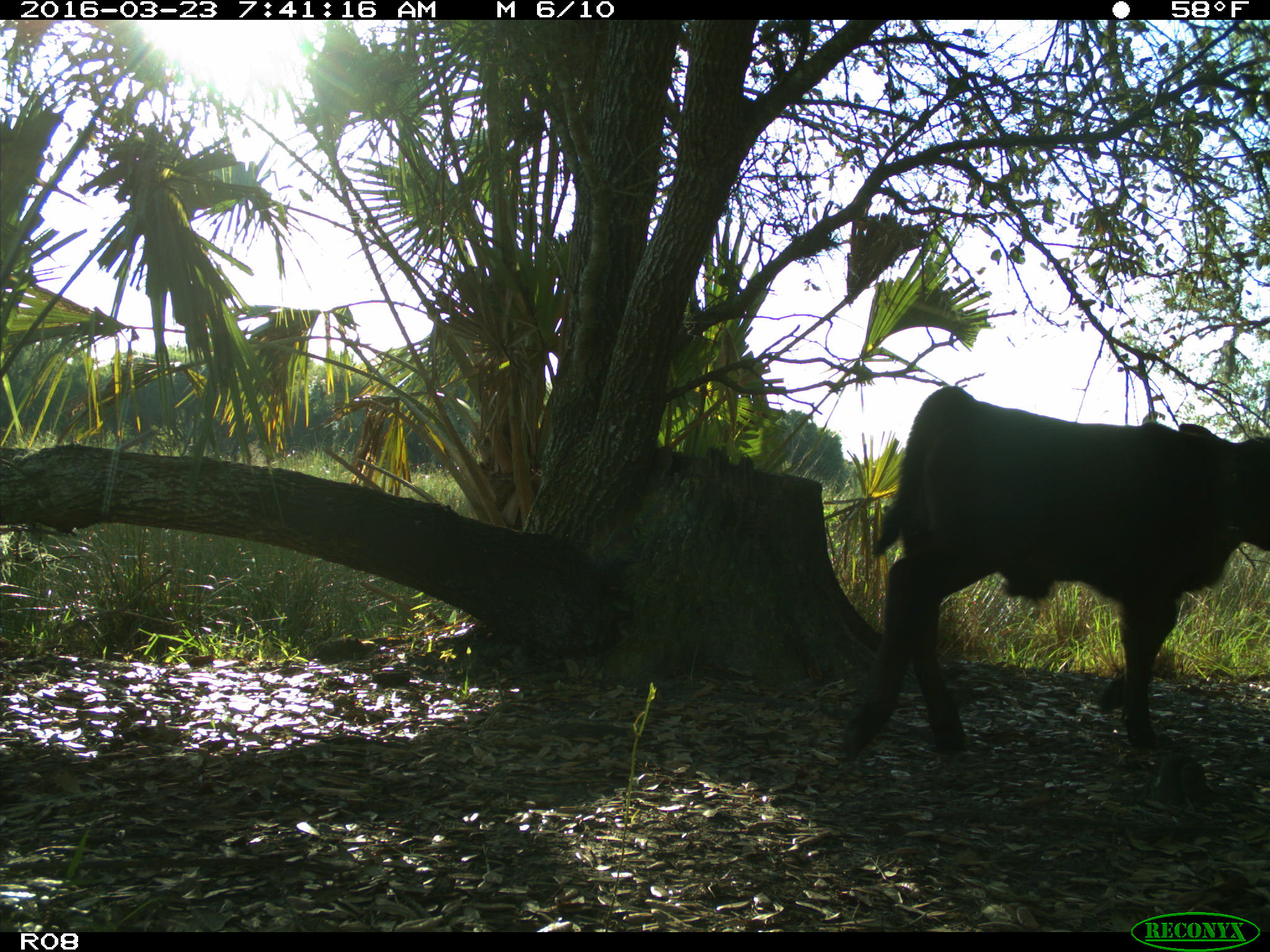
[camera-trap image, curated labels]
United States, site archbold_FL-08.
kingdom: Animalia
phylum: Chordata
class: Mammalia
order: Artiodactyla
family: Bovidae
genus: Bos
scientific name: Bos taurus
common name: domestic cow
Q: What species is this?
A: Bos taurus (domestic cow).